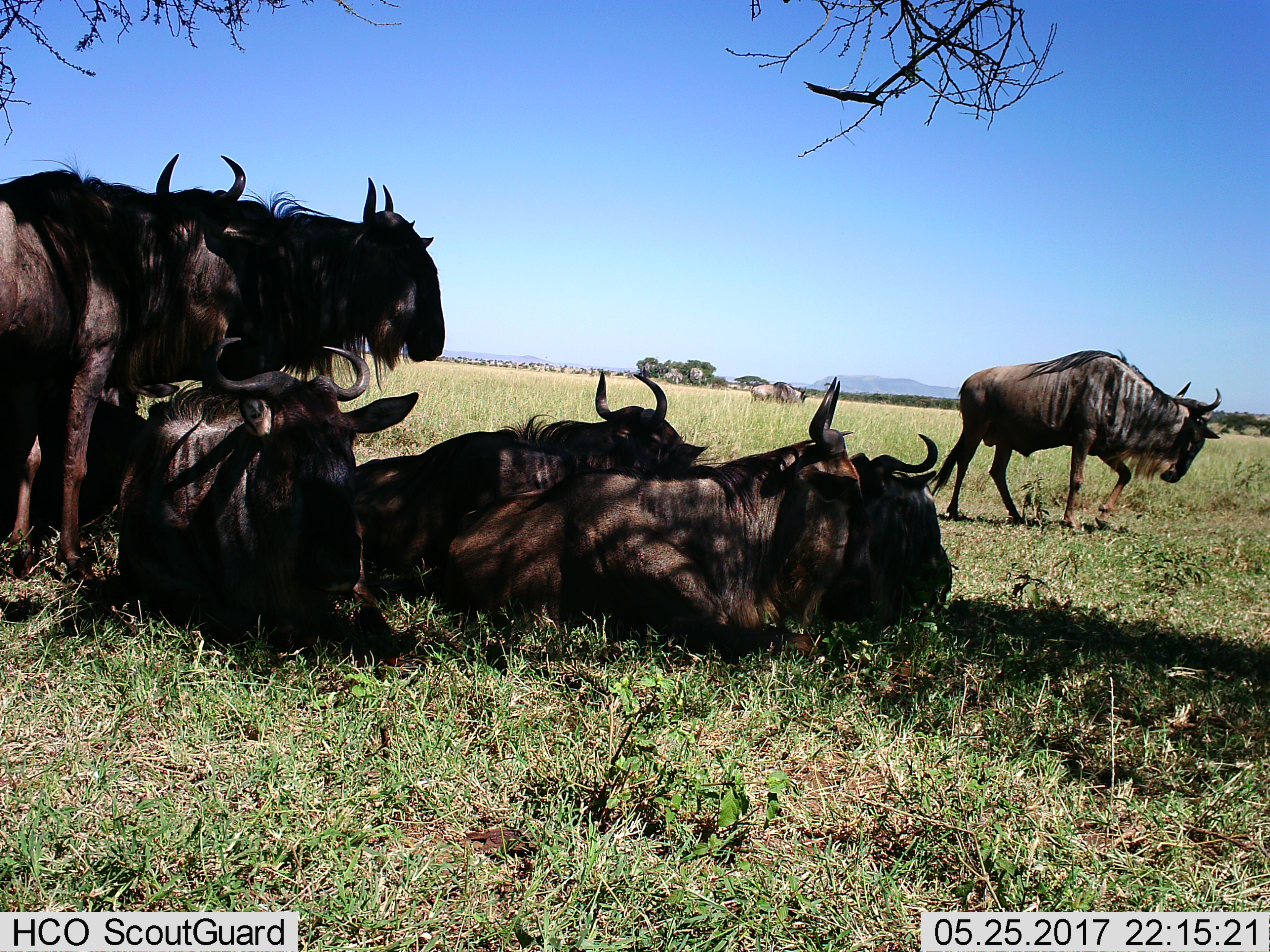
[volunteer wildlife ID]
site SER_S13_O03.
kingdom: Animalia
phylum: Chordata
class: Mammalia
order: Artiodactyla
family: Bovidae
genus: Connochaetes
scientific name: Connochaetes taurinus taurinus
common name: blue wildebeest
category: wildebeestblue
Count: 8.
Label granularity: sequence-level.